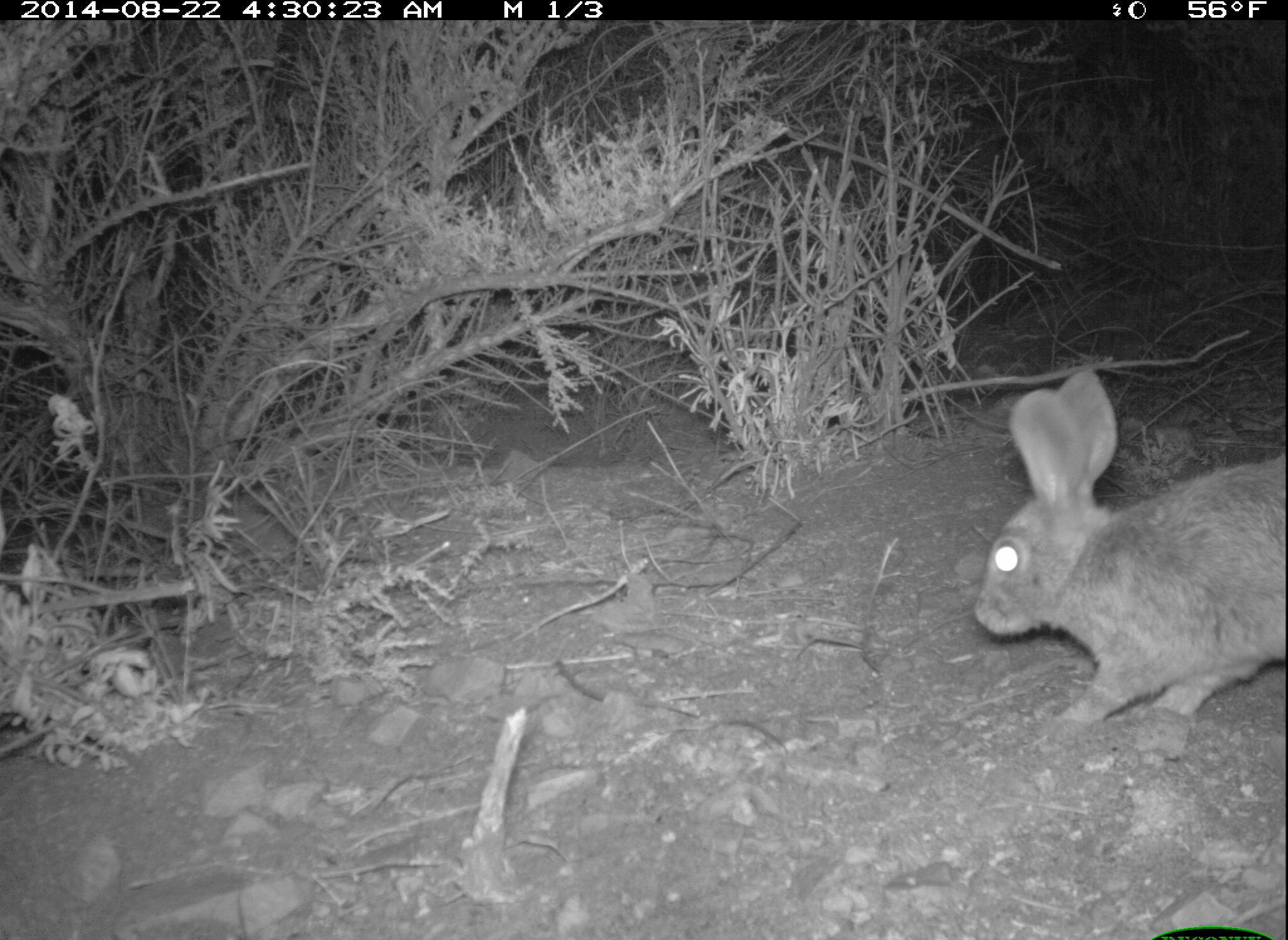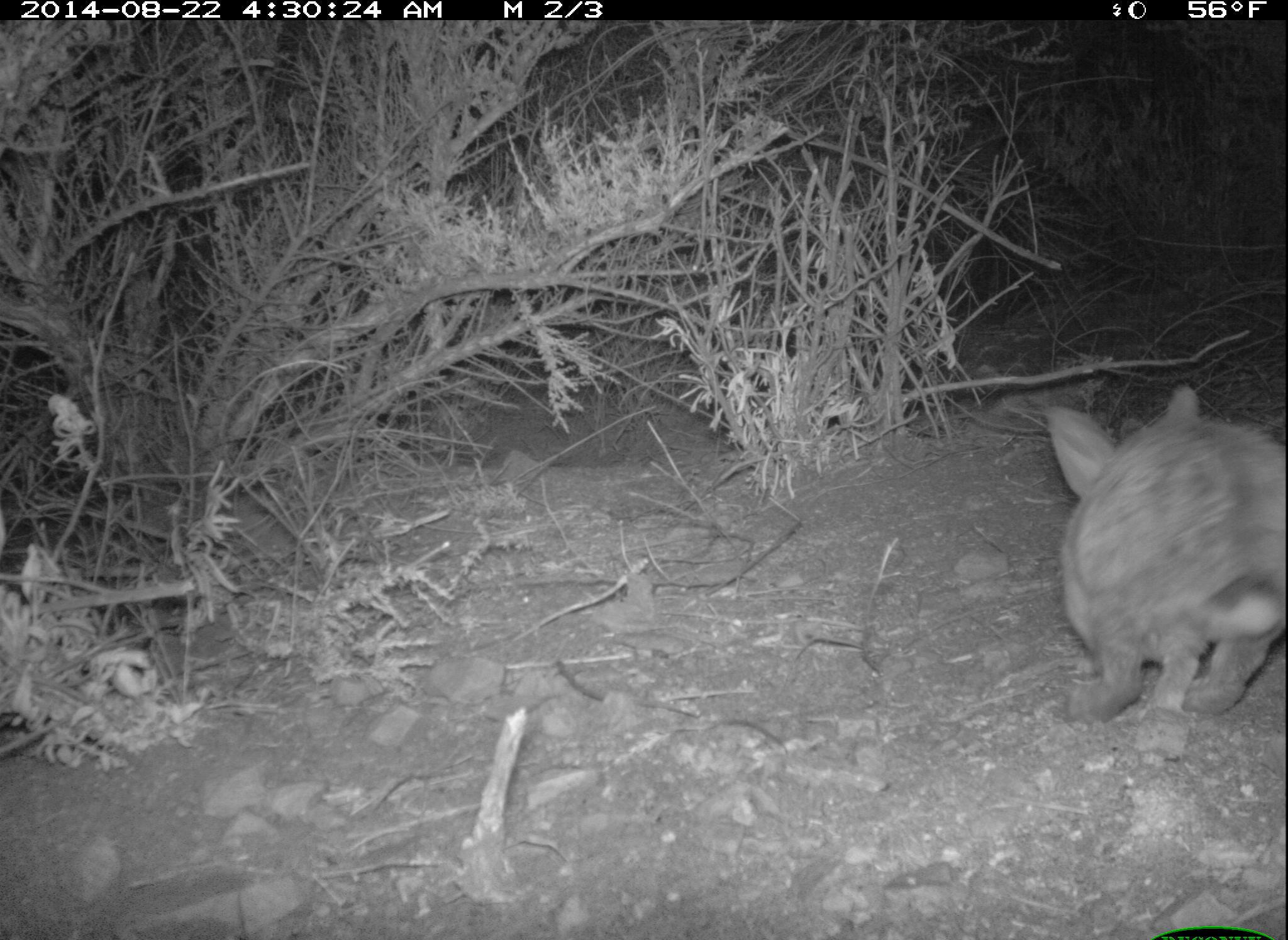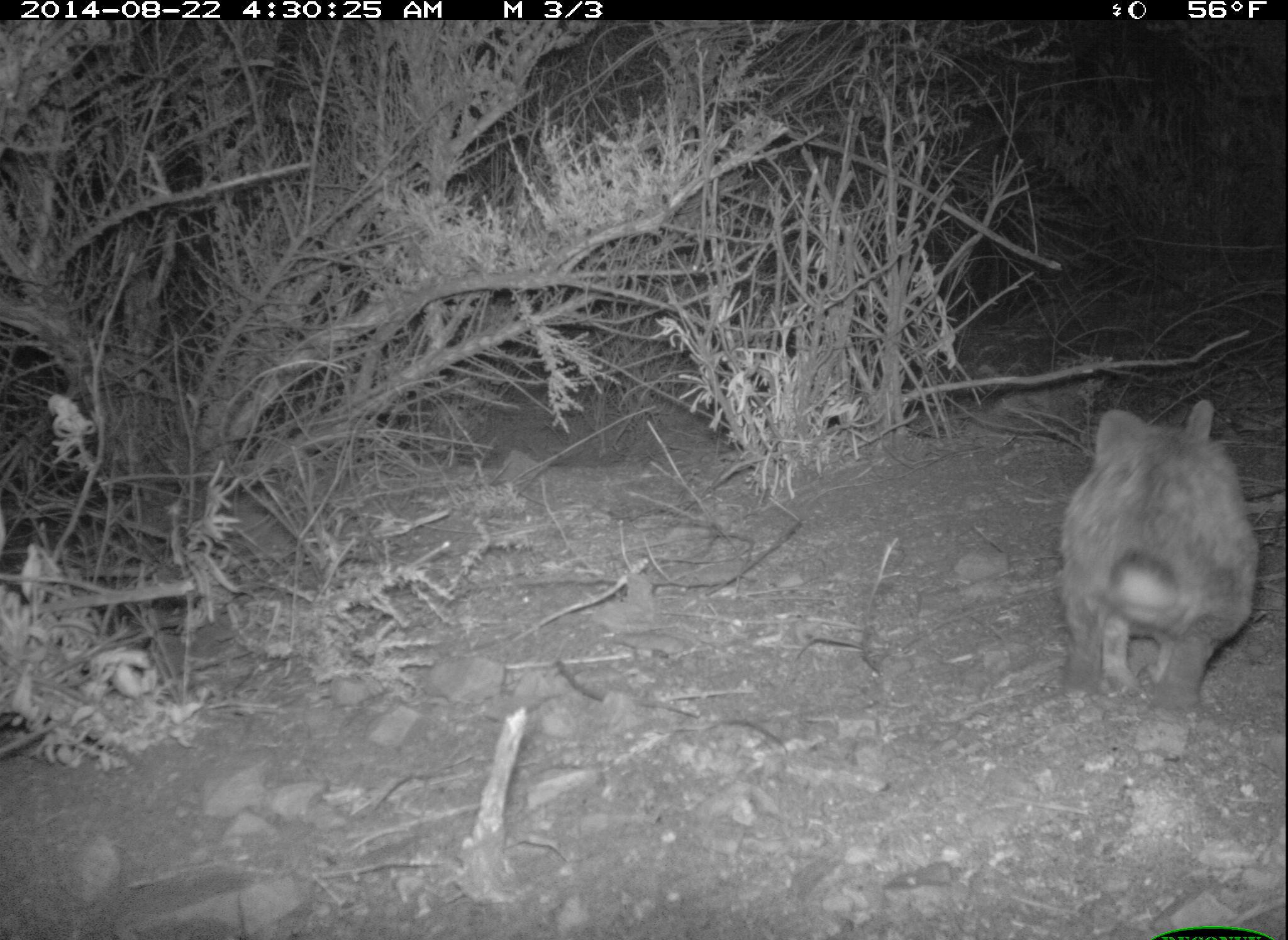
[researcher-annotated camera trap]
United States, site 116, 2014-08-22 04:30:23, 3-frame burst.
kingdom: Animalia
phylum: Chordata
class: Mammalia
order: Lagomorpha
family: Leporidae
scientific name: Leporidae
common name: rabbits and hares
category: rabbit